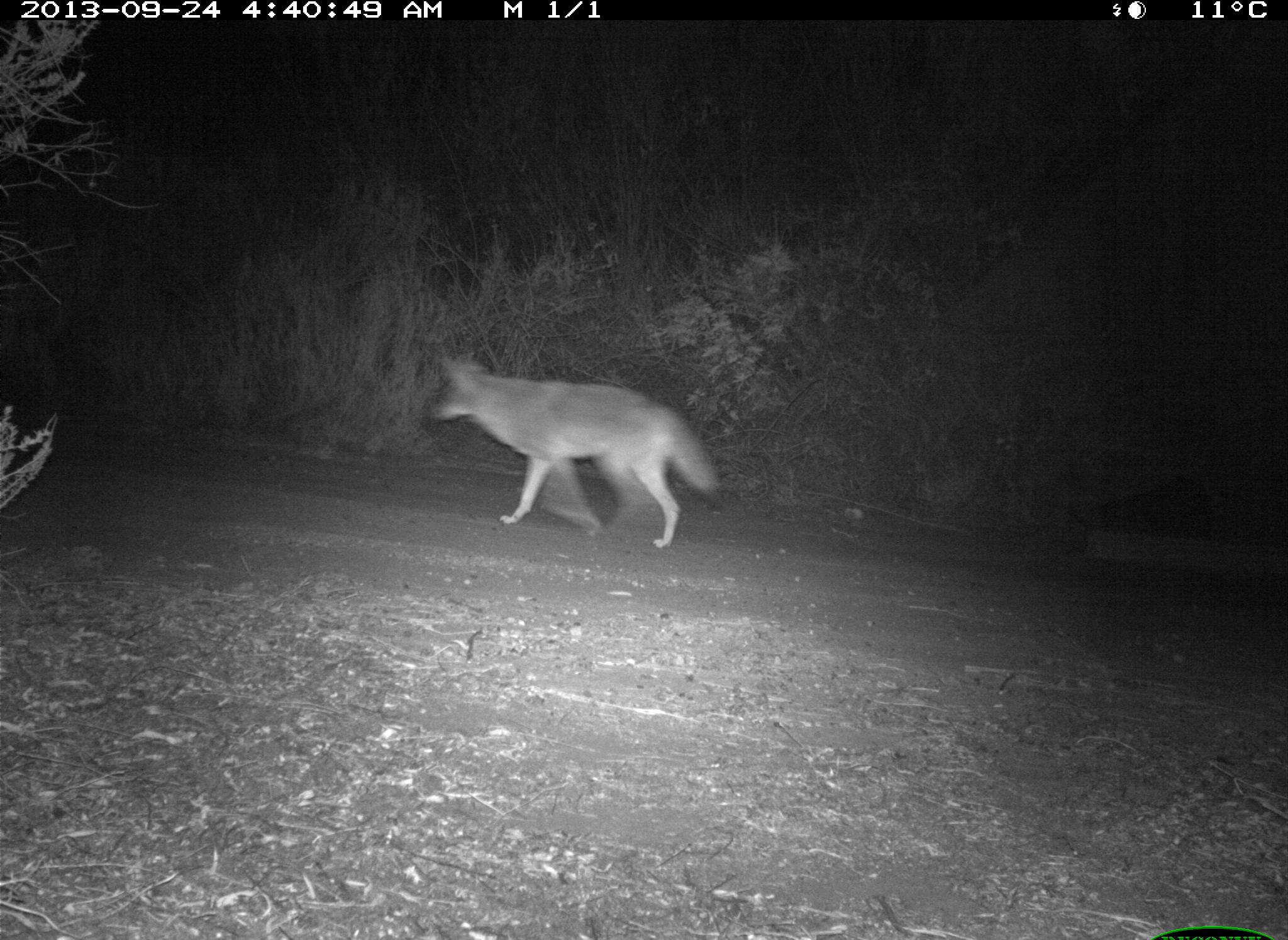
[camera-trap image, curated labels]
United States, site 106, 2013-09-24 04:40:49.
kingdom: Animalia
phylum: Chordata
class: Mammalia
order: Carnivora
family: Canidae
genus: Canis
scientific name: Canis latrans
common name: coyote